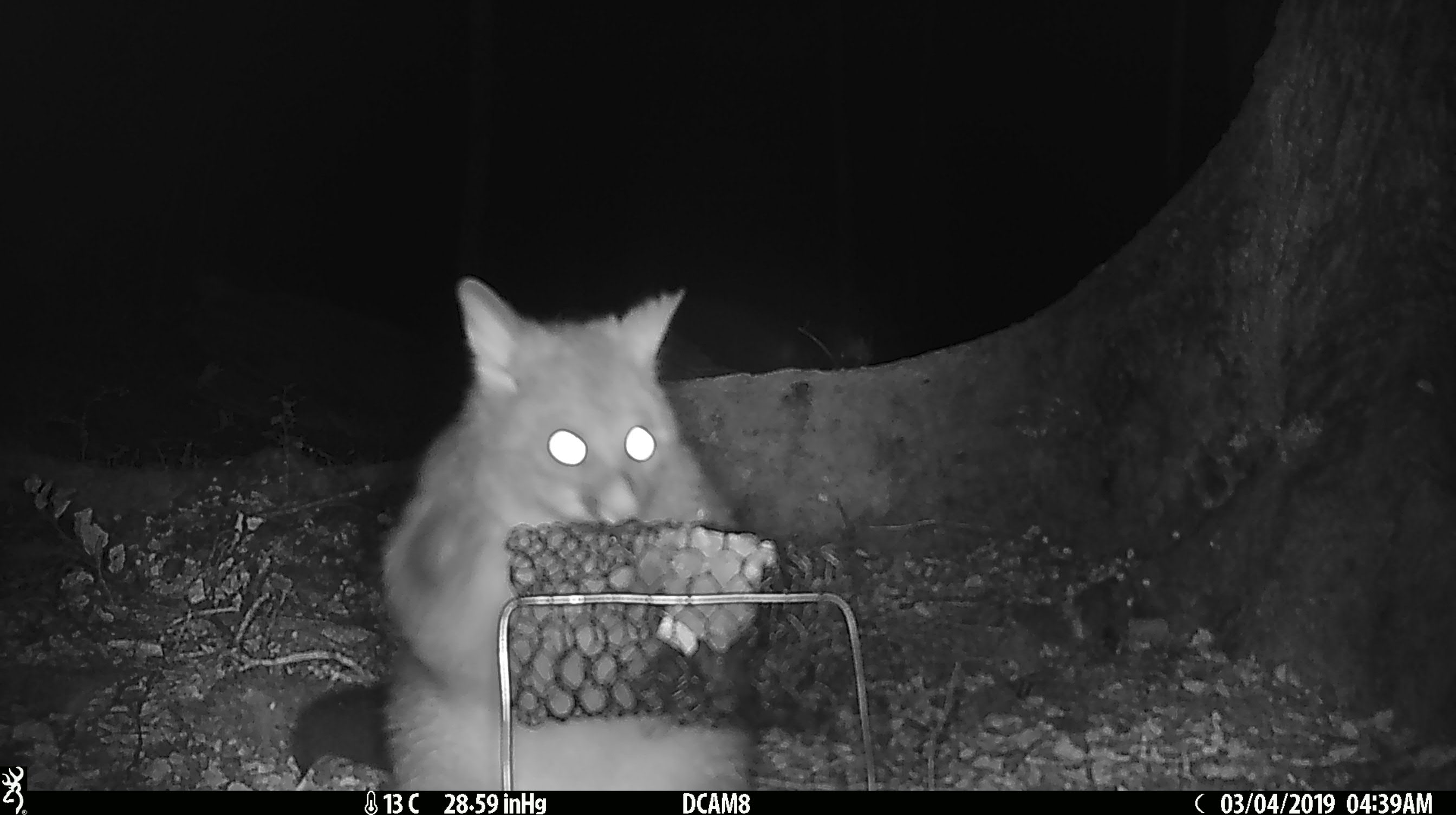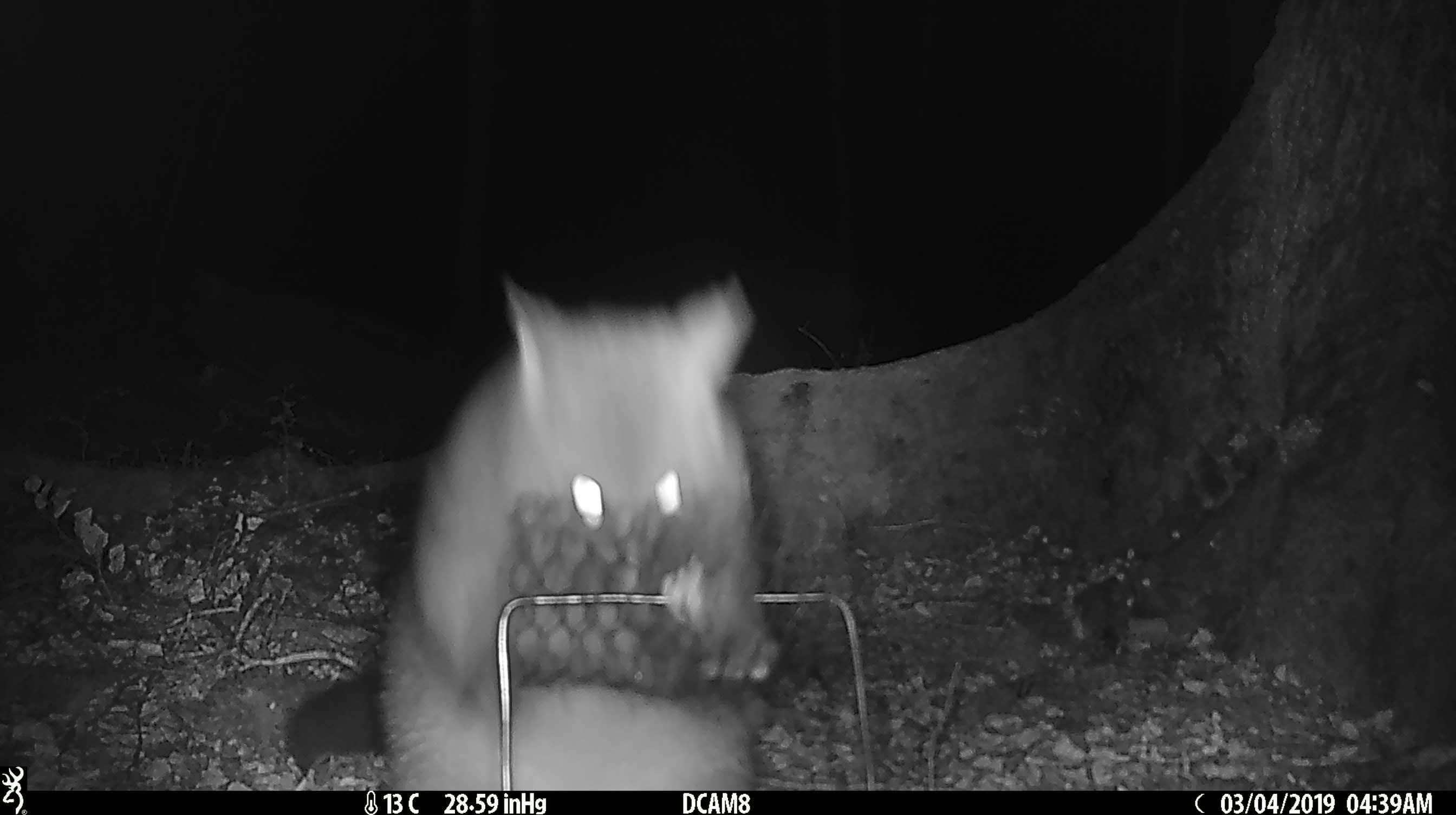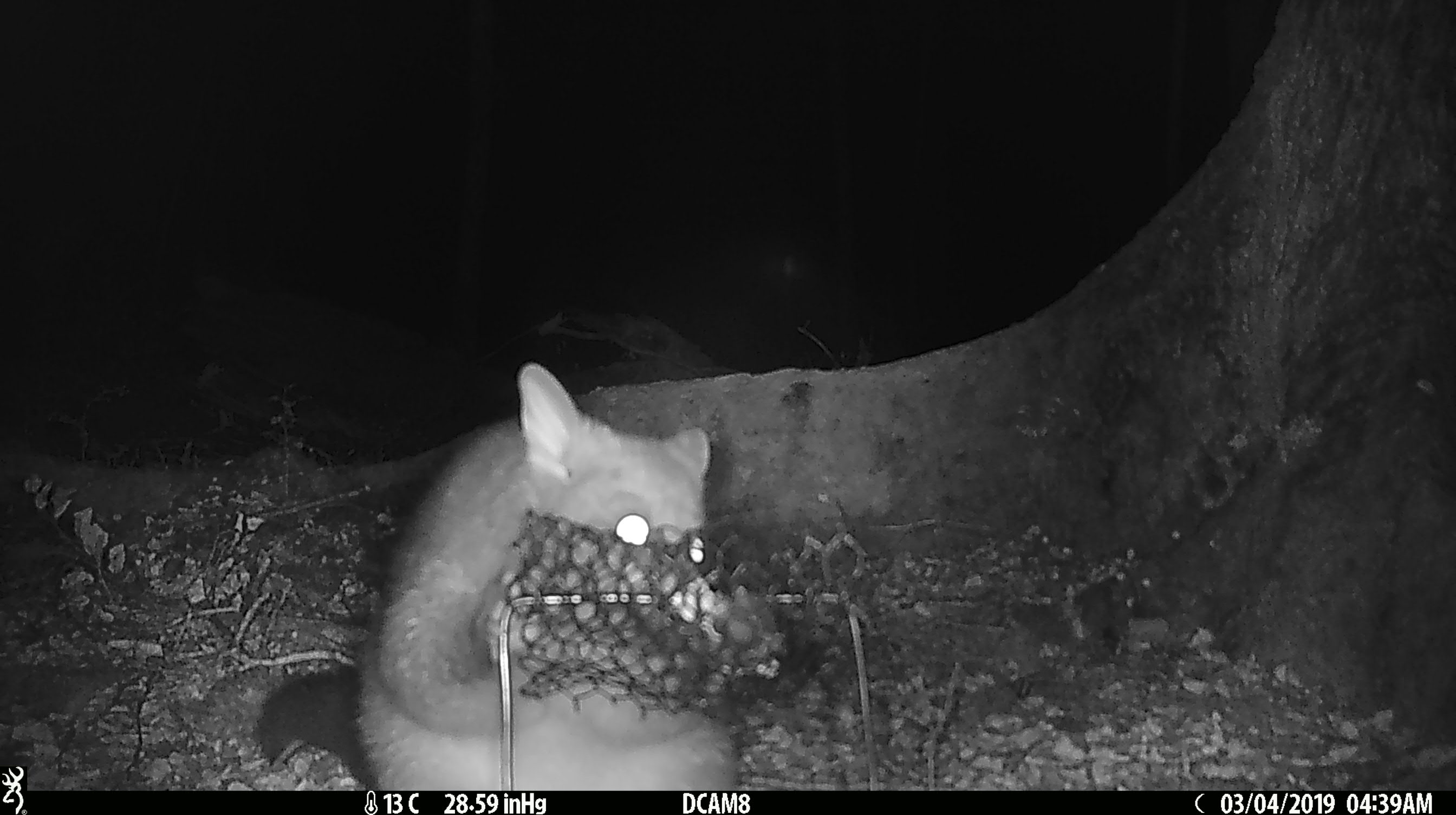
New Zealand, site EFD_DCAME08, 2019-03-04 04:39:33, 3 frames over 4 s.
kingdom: Animalia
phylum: Chordata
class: Mammalia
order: Diprotodontia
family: Phalangeridae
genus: Trichosurus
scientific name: Trichosurus vulpecula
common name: common brushtail possum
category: possum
Possum (common brushtail possum) (Trichosurus vulpecula).